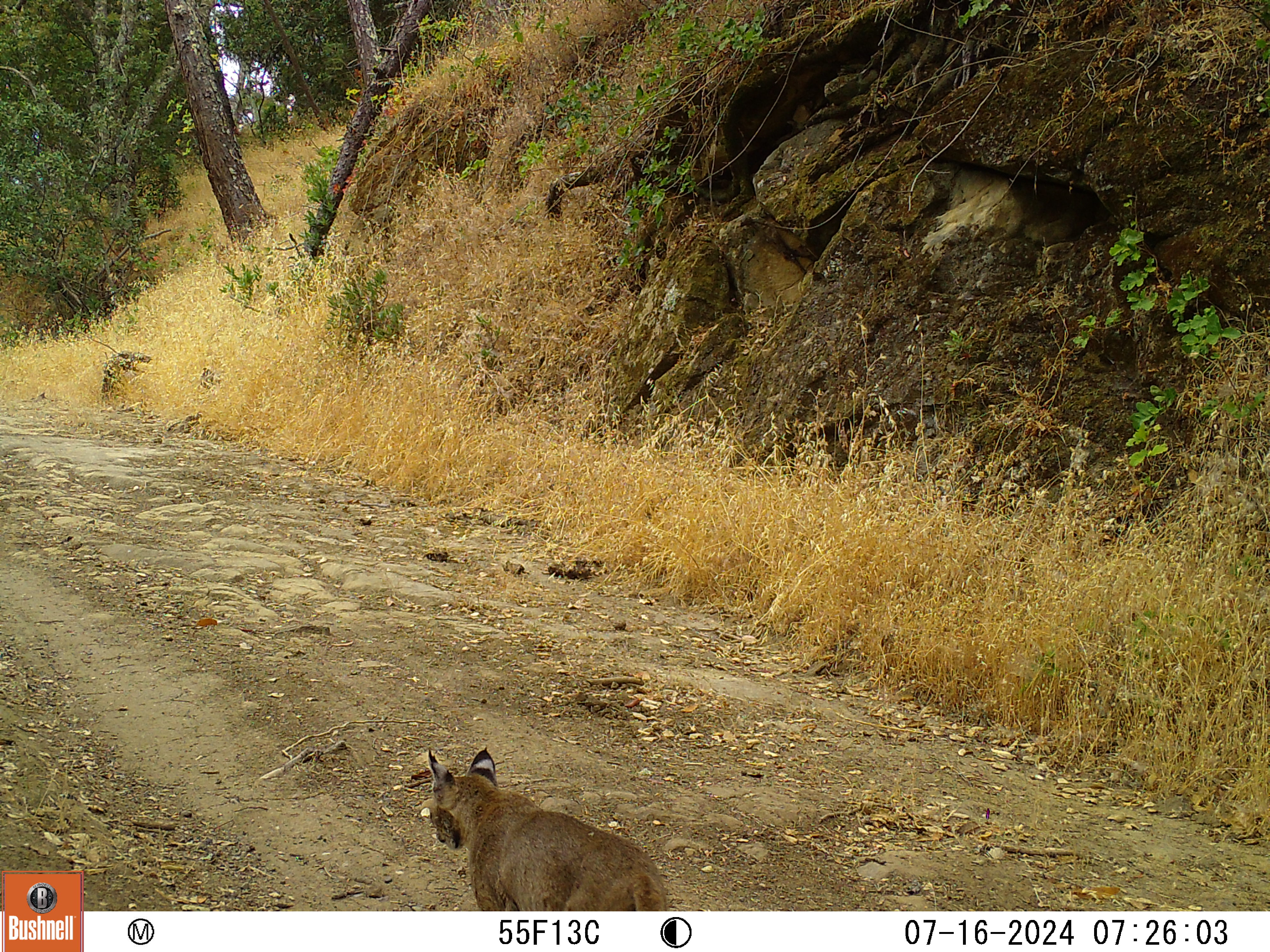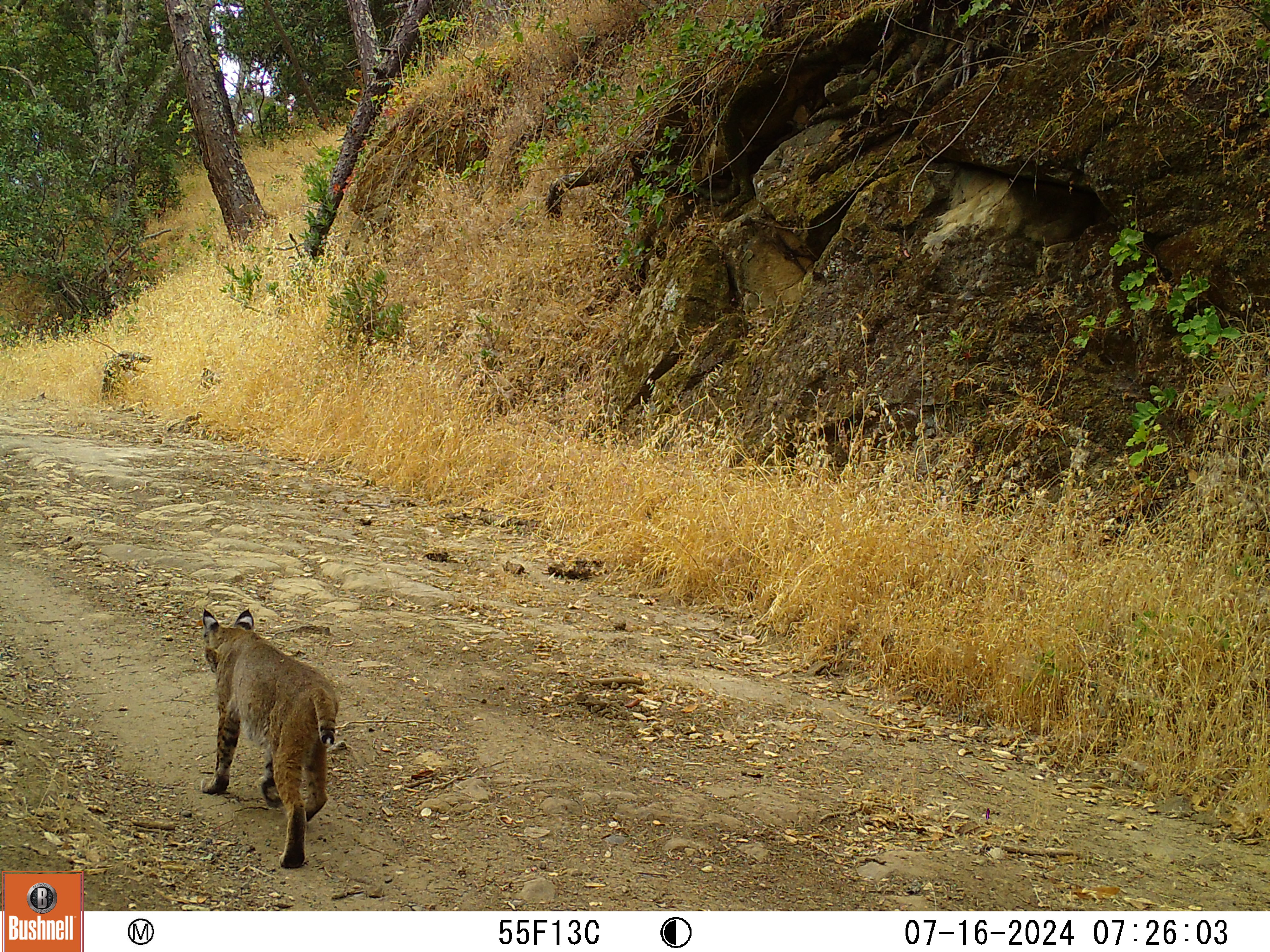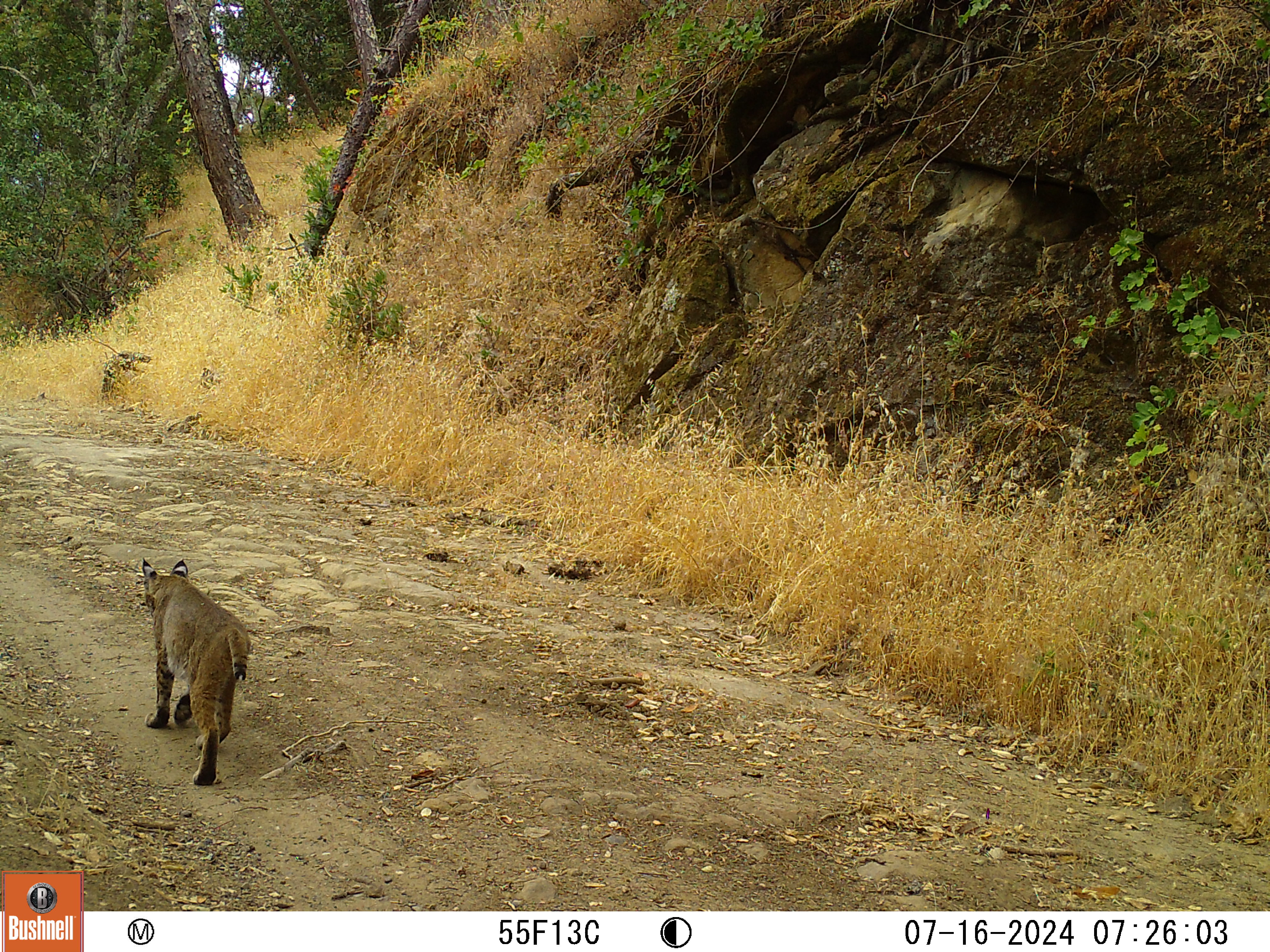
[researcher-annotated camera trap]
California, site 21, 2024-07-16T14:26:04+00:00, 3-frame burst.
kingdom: Animalia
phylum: Chordata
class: Mammalia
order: Carnivora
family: Felidae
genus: Lynx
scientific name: Lynx rufus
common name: bobcat